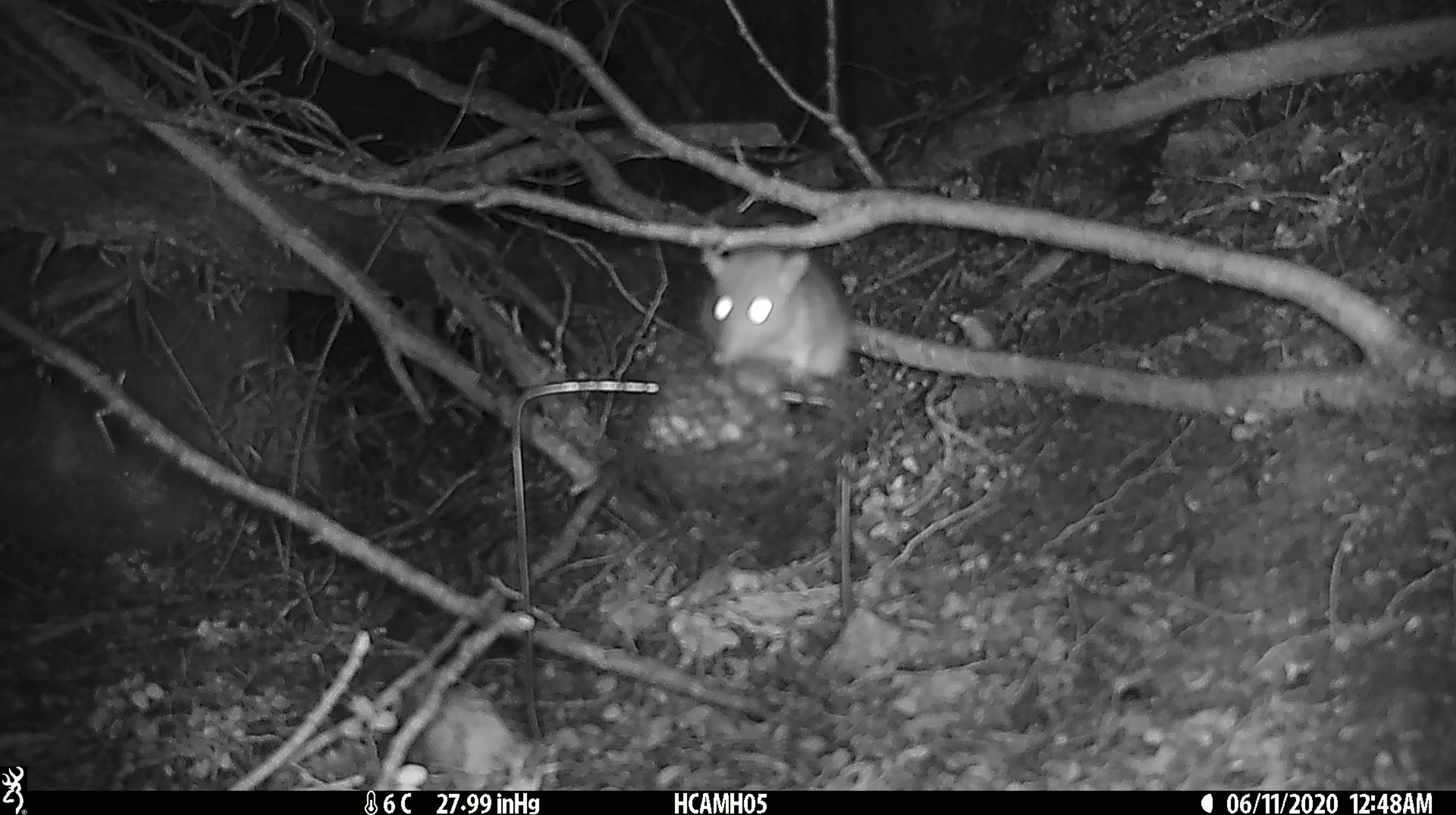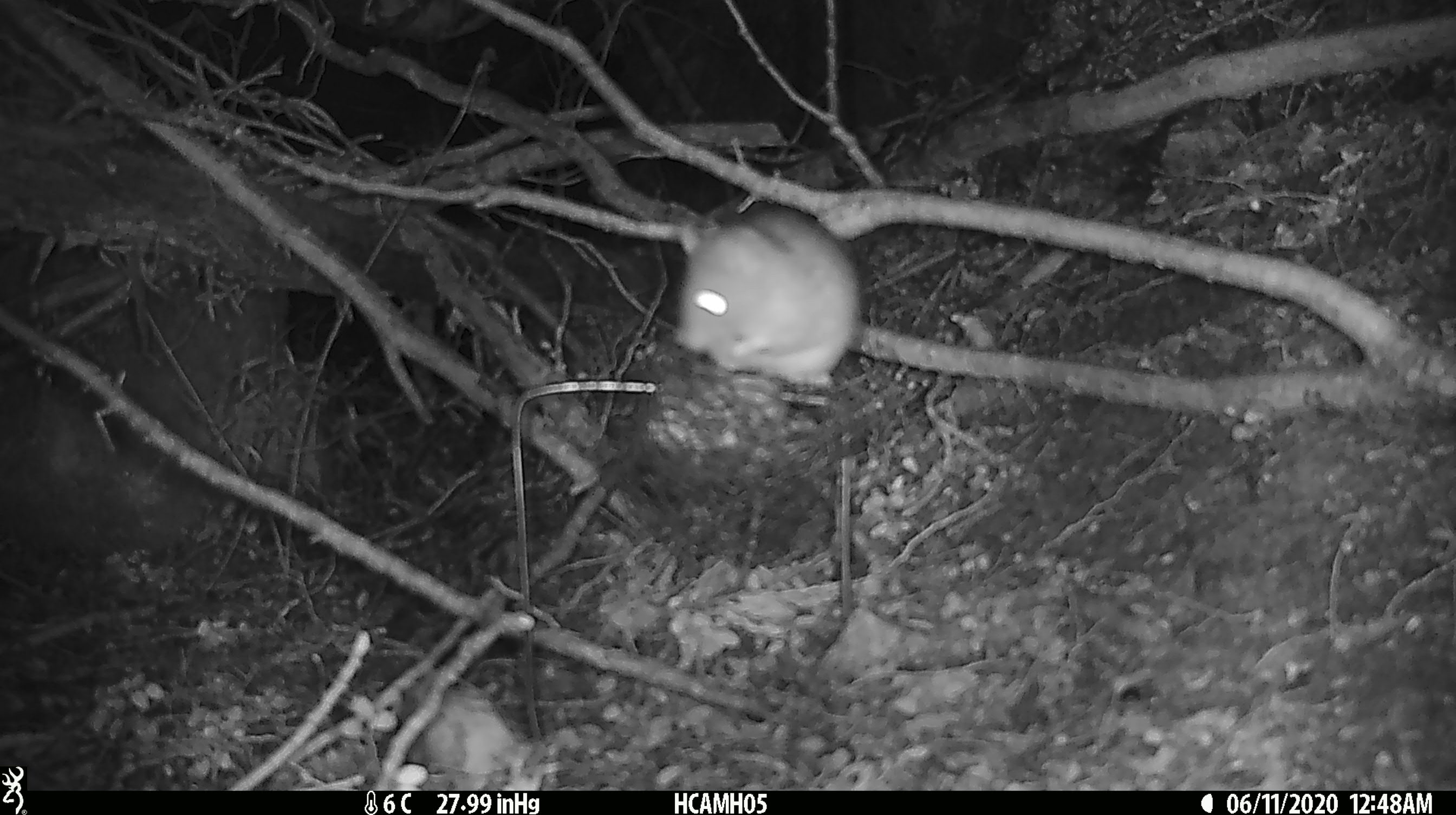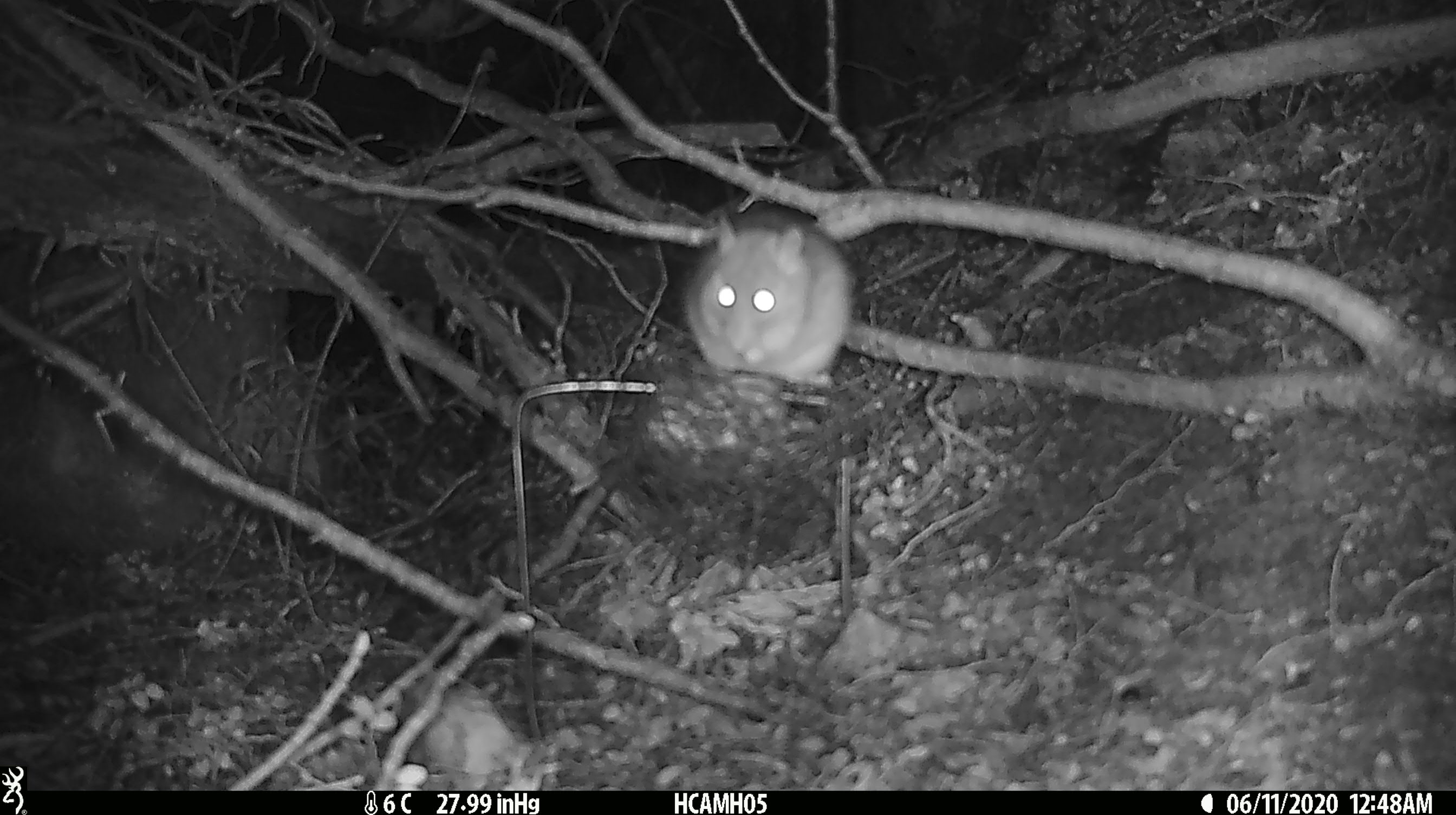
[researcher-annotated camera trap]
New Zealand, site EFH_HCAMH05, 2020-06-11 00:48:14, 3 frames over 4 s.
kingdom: Animalia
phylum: Chordata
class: Mammalia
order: Rodentia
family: Muridae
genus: Rattus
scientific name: Rattus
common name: rat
Rat (Rattus).